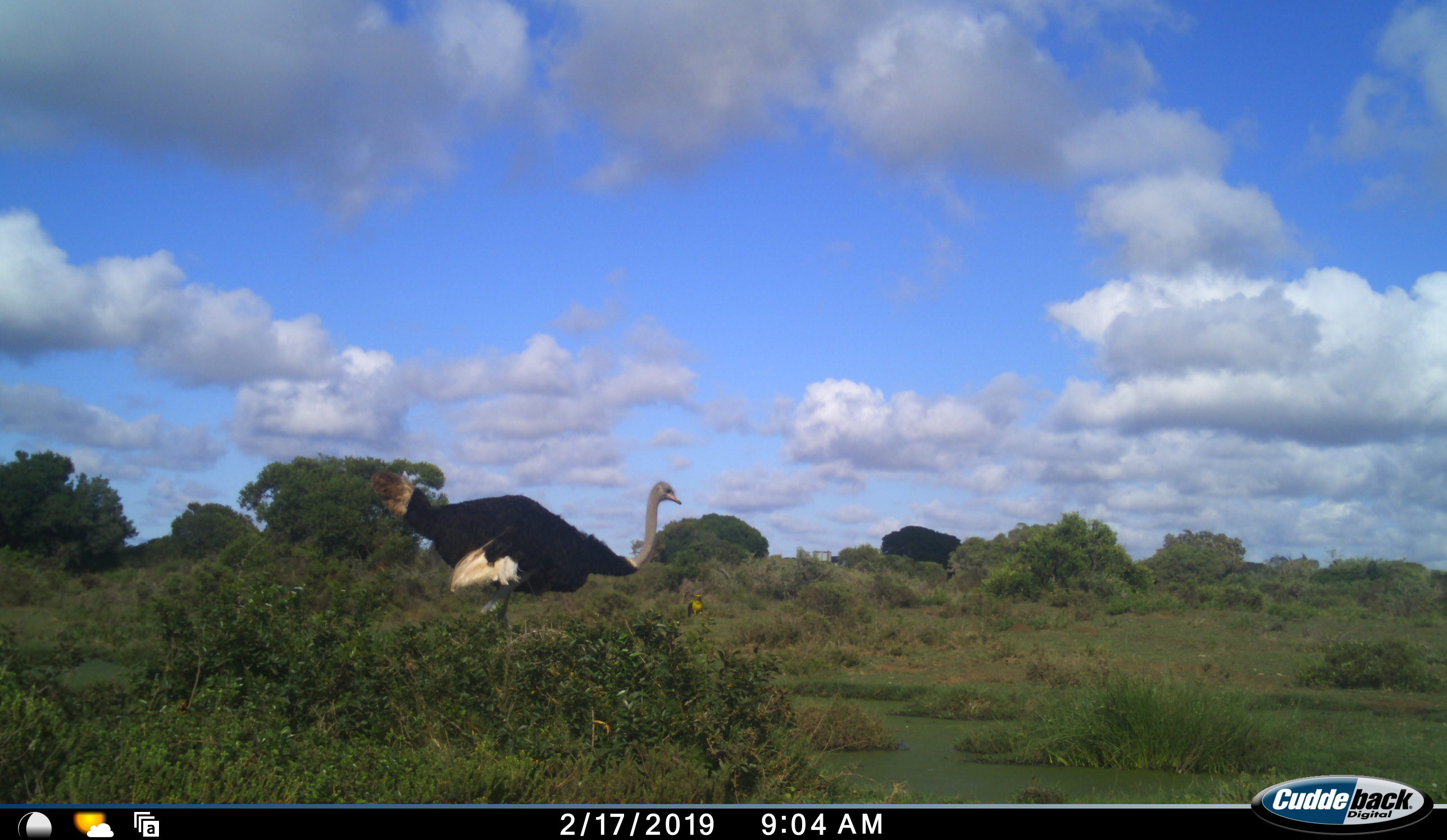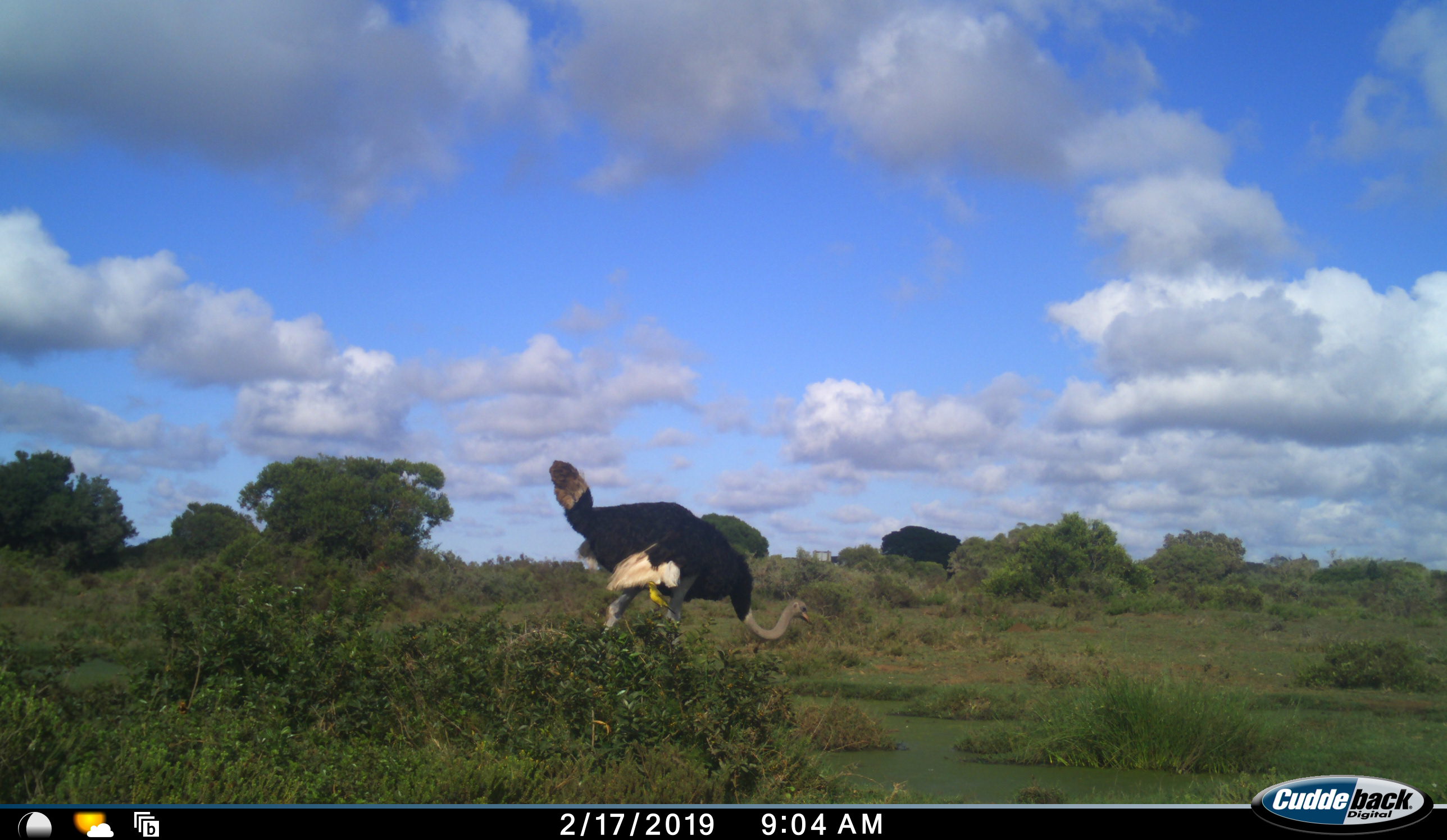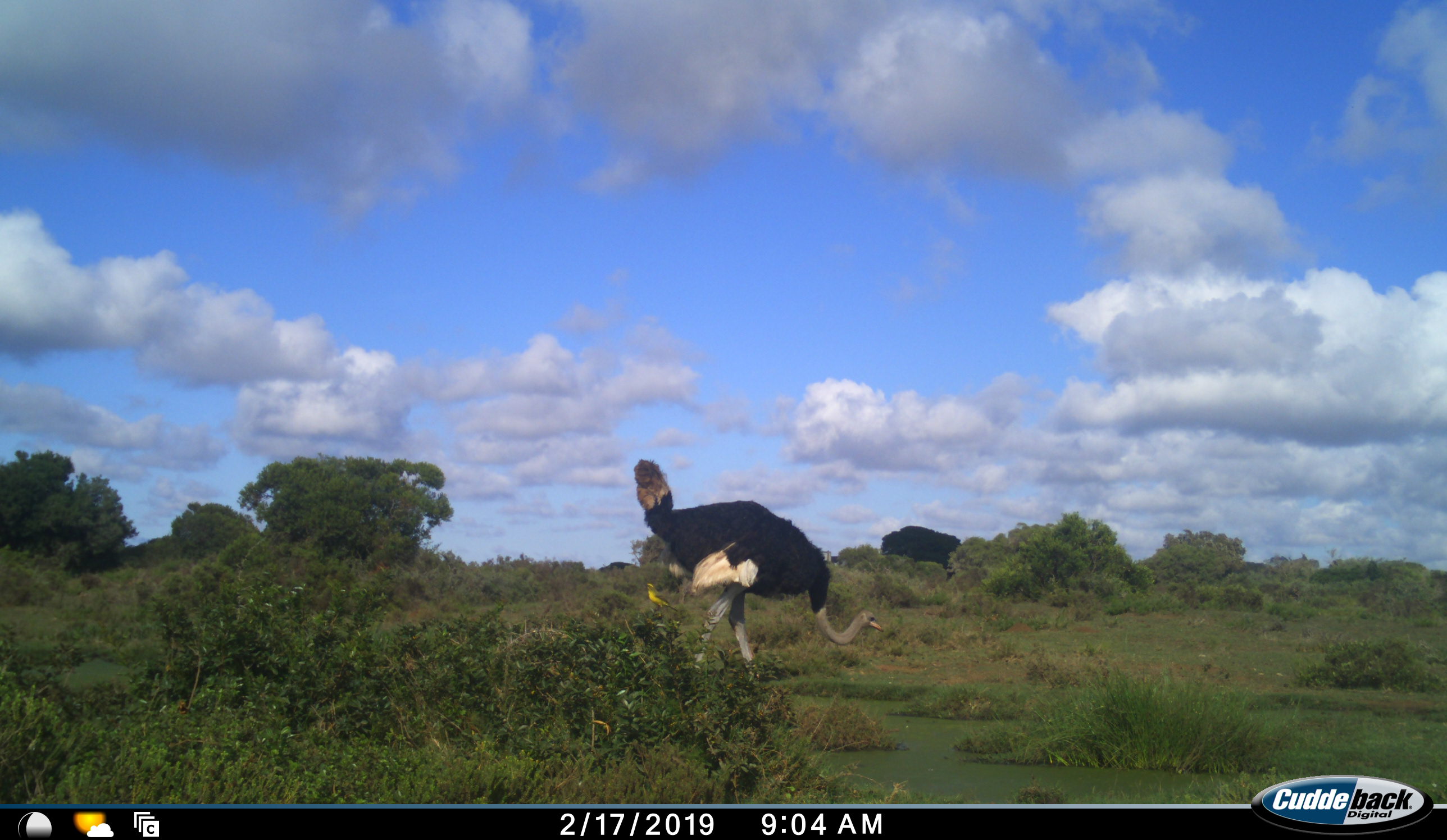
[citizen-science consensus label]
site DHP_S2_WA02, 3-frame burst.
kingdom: Animalia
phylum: Chordata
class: Aves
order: Struthioniformes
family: Struthionidae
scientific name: Struthionidae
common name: ostrich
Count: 1.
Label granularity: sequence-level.